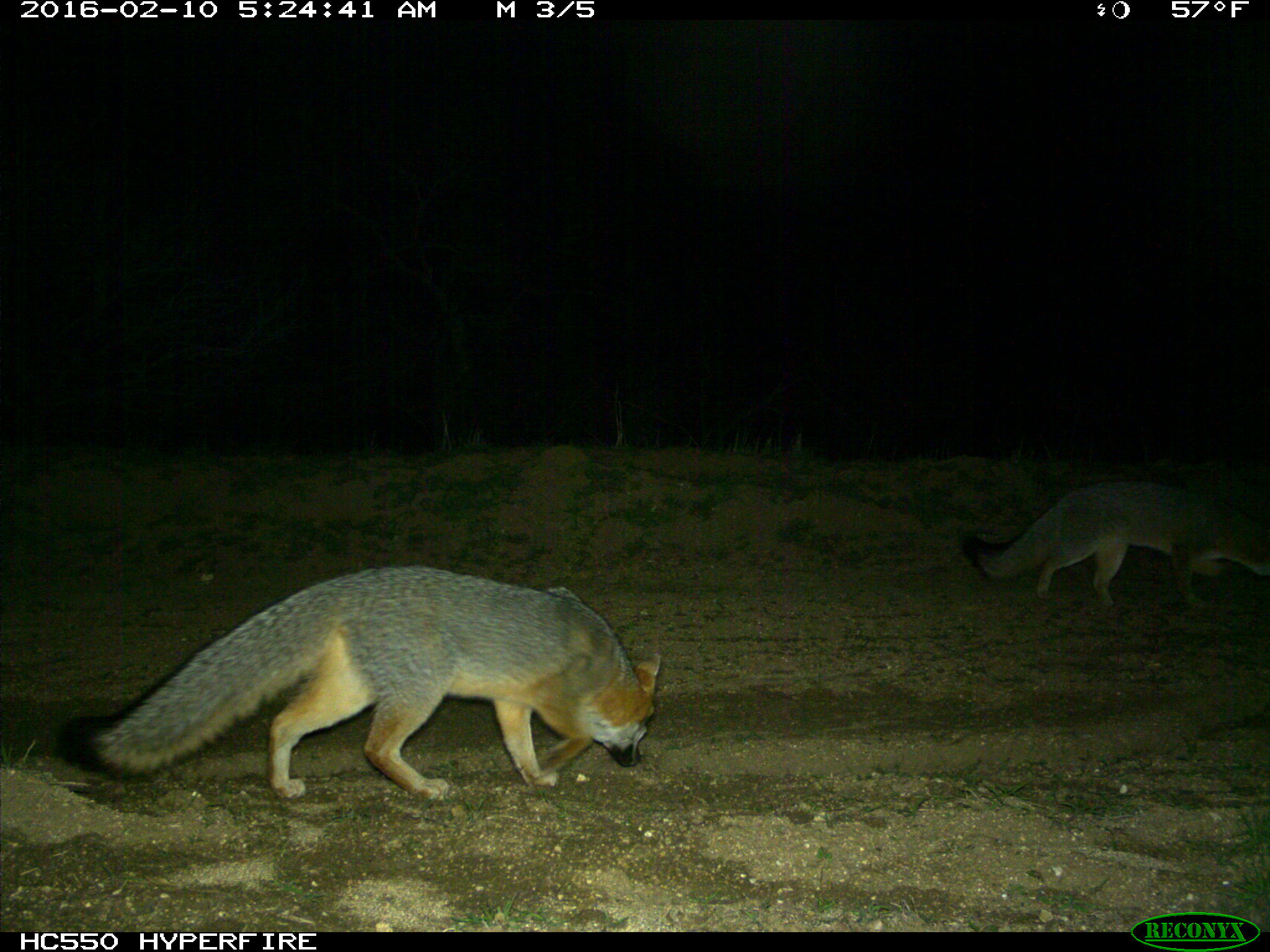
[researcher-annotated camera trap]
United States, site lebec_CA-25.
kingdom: Animalia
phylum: Chordata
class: Mammalia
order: Carnivora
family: Canidae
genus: Urocyon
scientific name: Urocyon cinereoargenteus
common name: gray fox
Urocyon cinereoargenteus (gray fox).